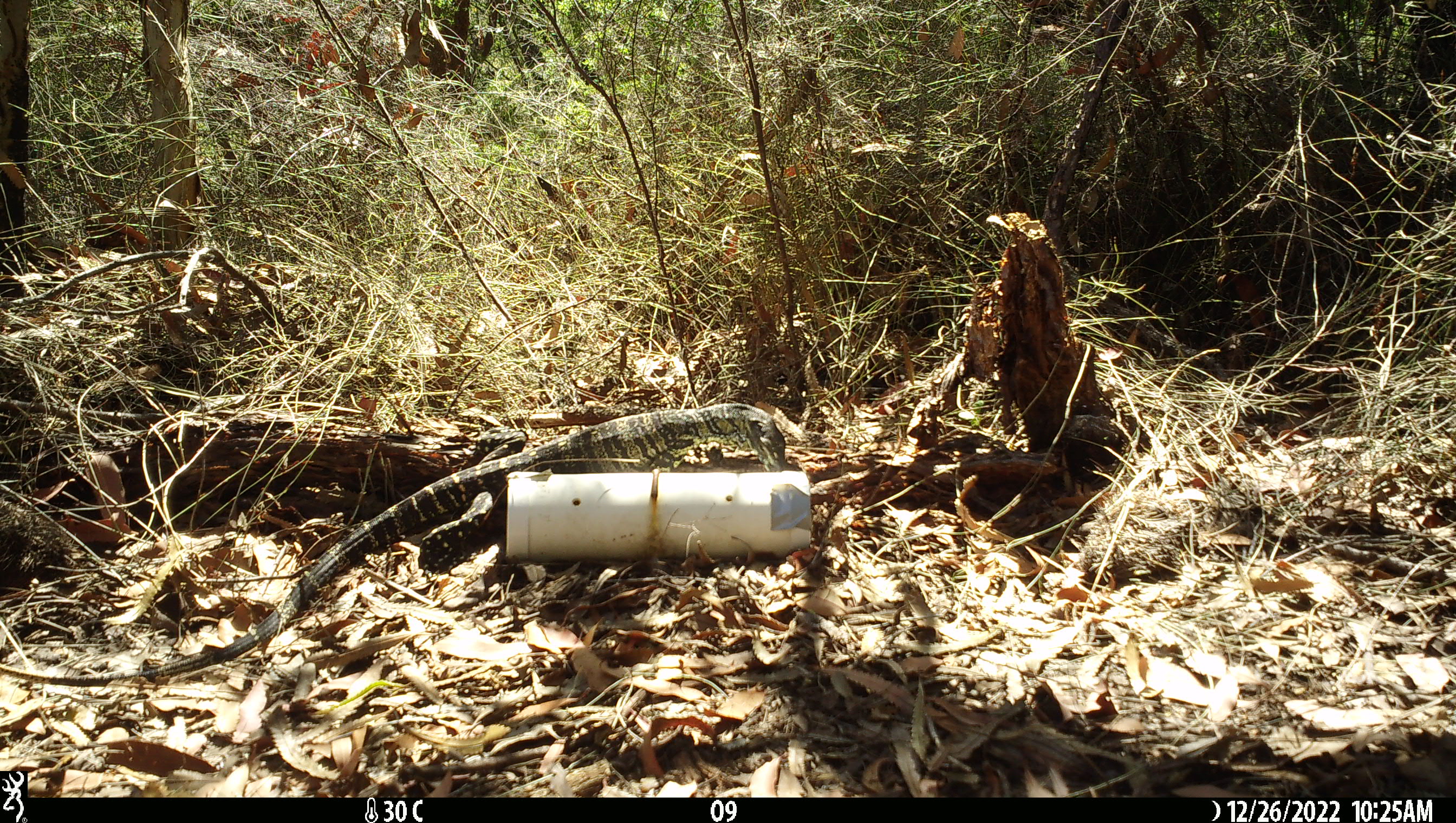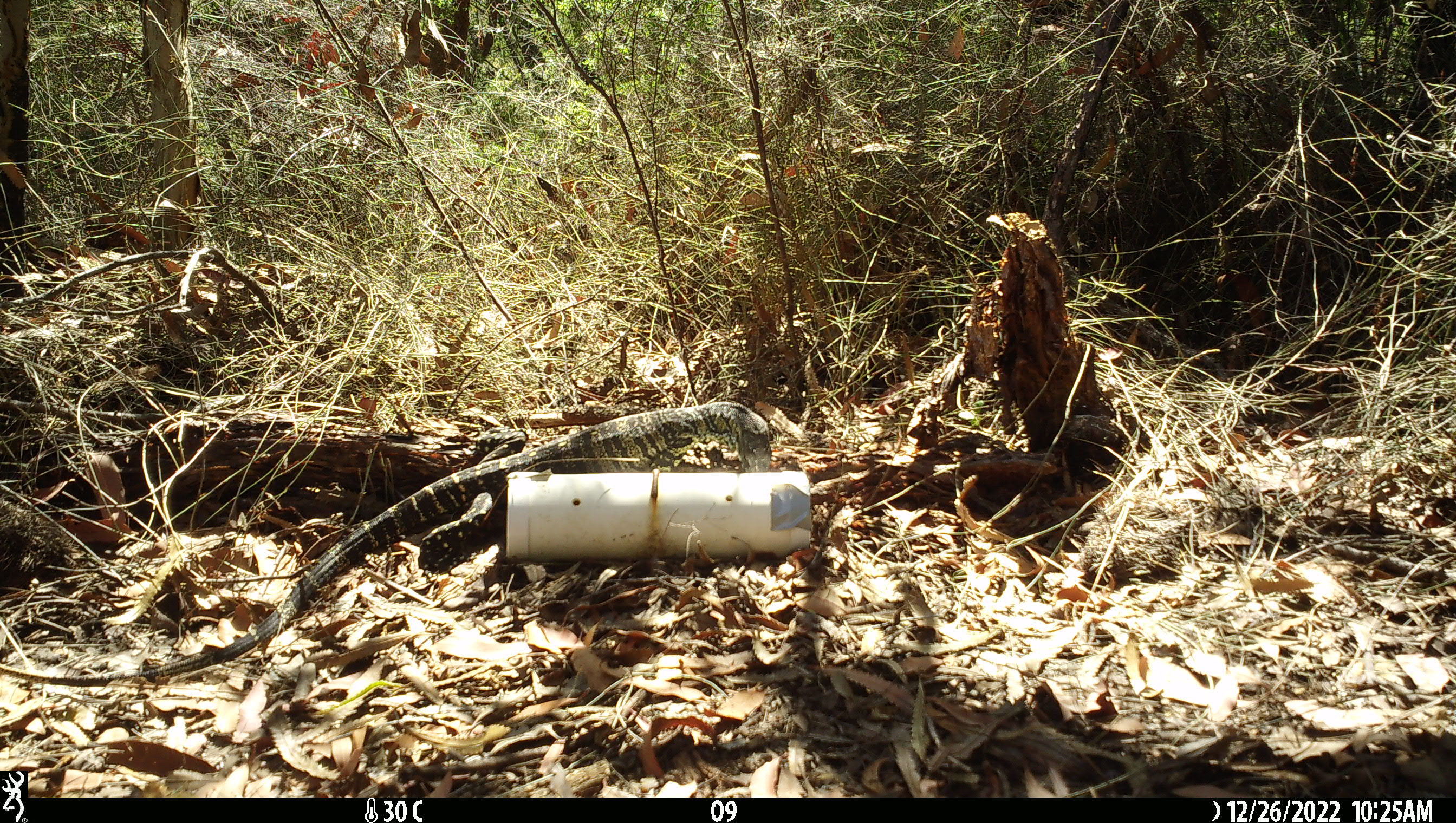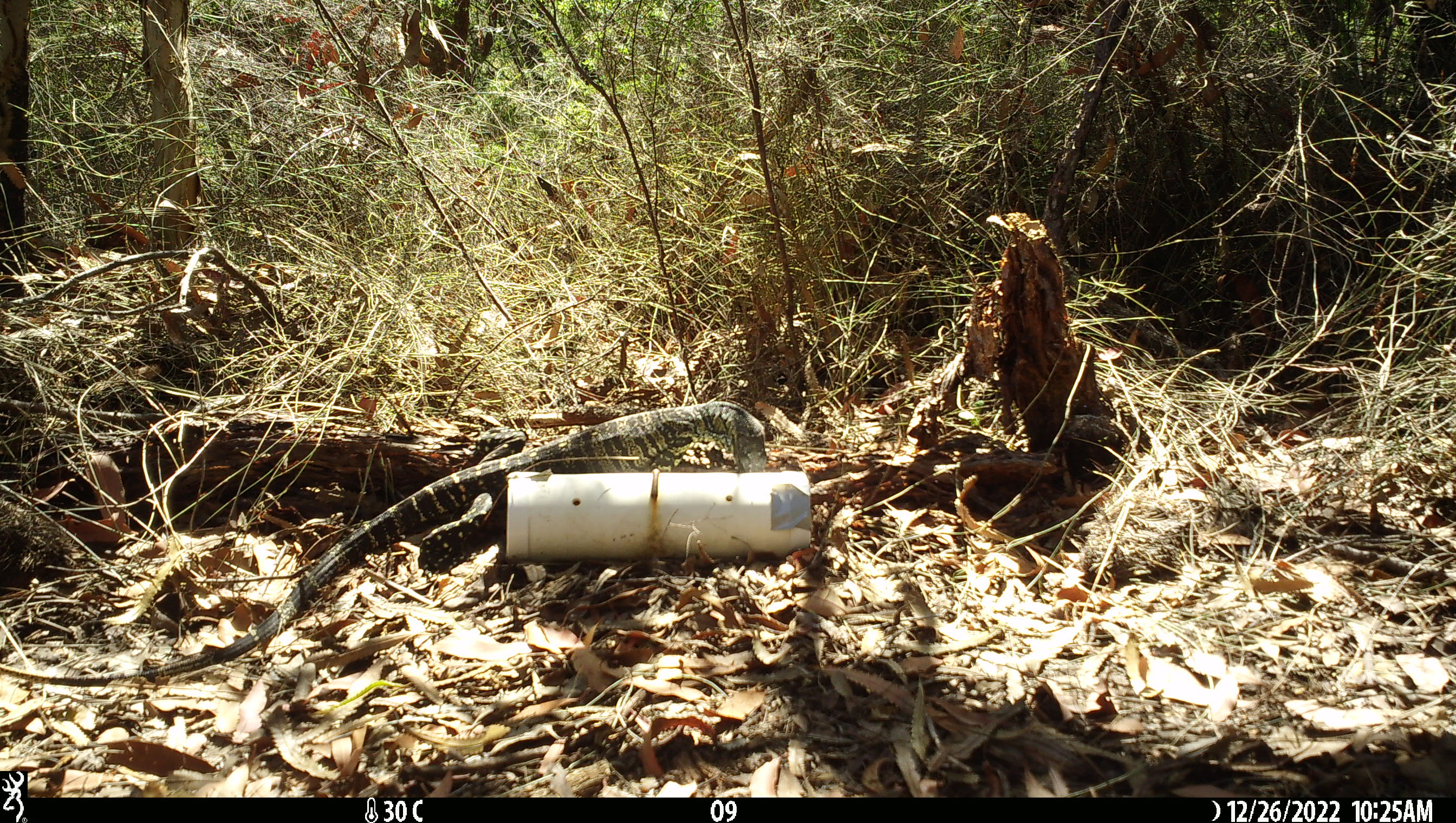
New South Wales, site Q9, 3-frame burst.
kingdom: Animalia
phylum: Chordata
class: Reptilia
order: Squamata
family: Varanidae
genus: Varanus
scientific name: Varanus varius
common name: lace monitor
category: goanna